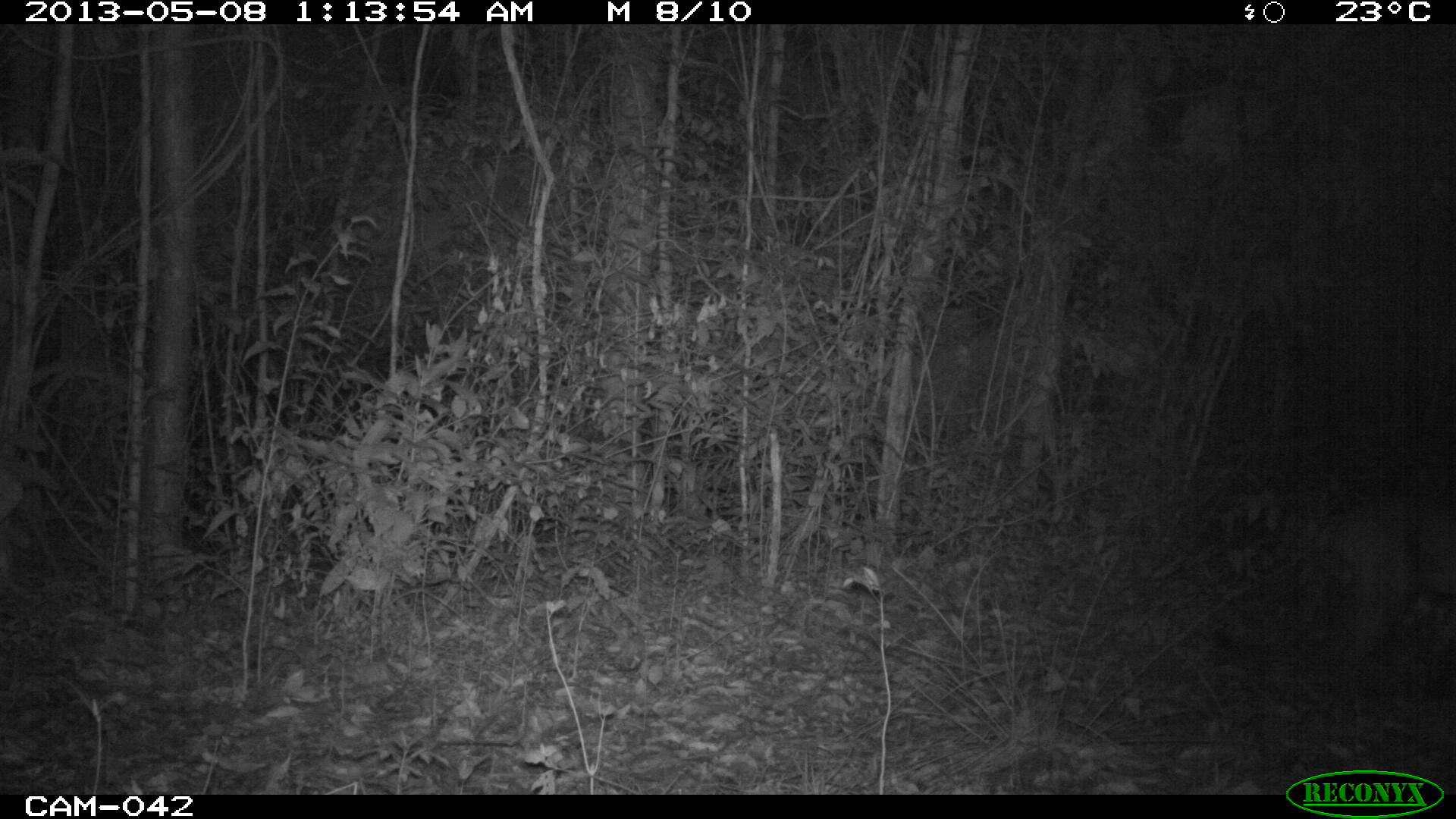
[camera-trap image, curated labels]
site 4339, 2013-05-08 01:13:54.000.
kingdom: Animalia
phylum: Chordata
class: Mammalia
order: Carnivora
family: Felidae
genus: Puma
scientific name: Puma concolor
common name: mountain lion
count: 1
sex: male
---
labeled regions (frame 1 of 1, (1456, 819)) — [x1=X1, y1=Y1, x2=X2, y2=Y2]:
puma concolor: [x1=1211, y1=495, x2=1456, y2=723]